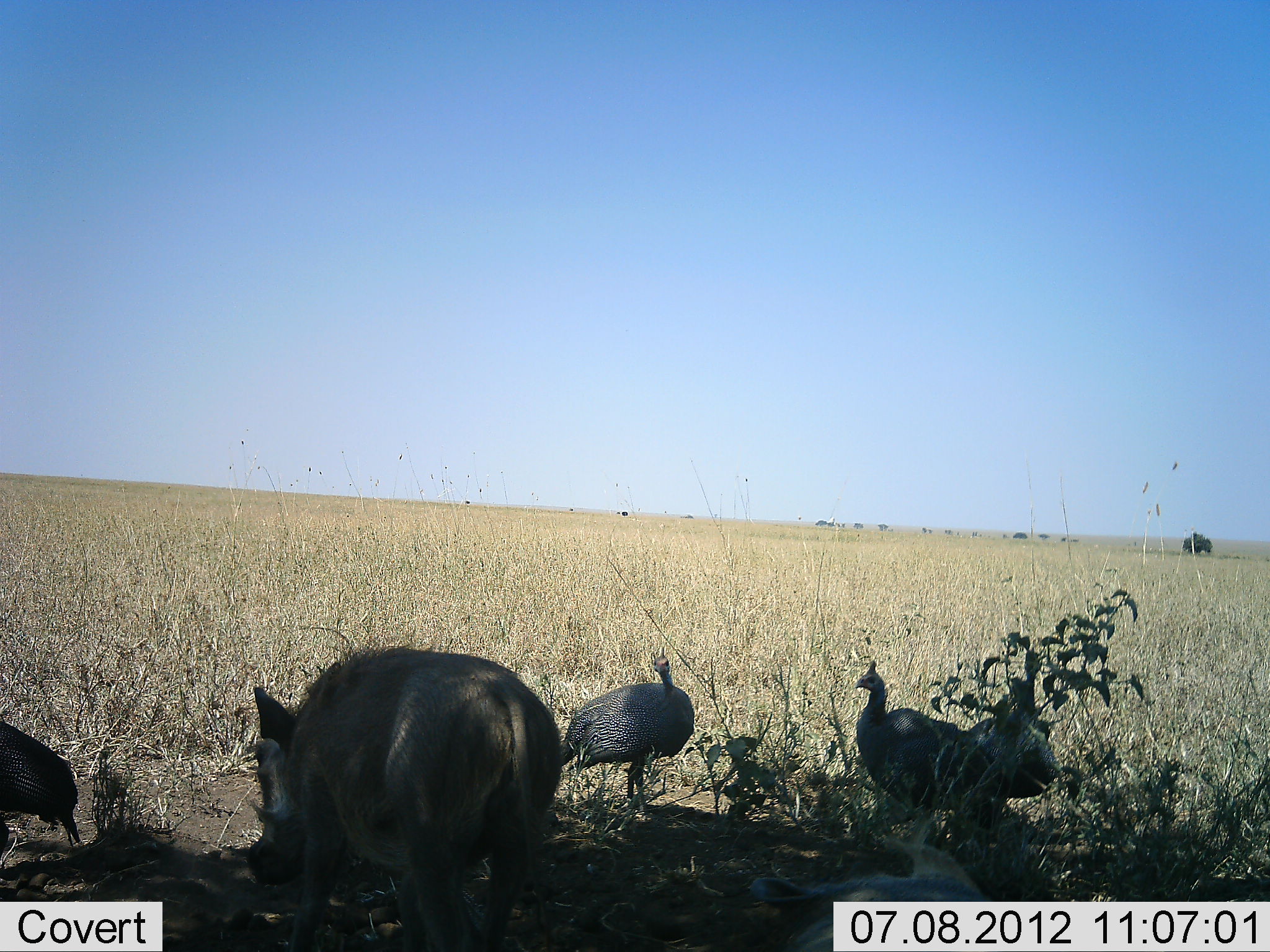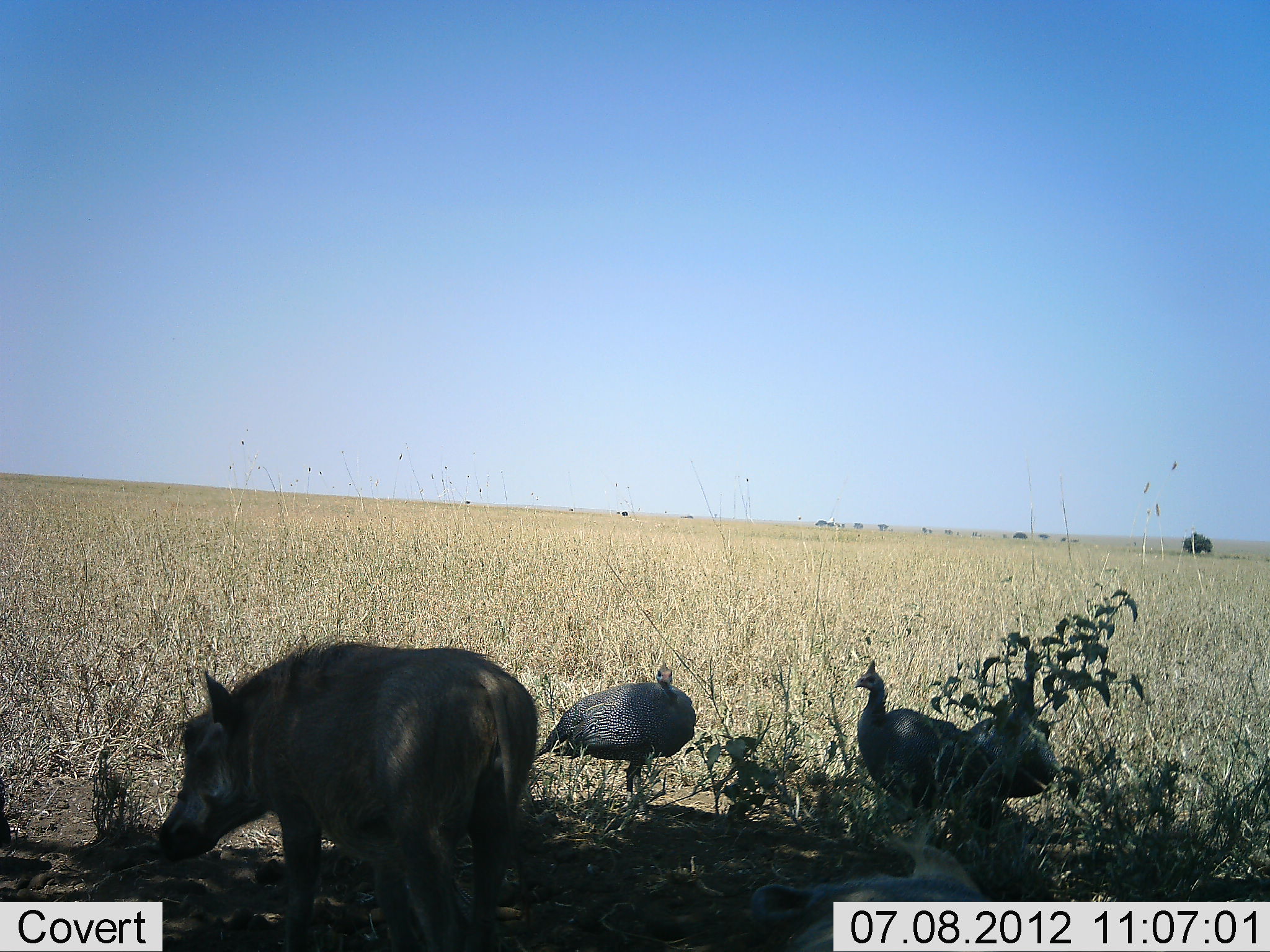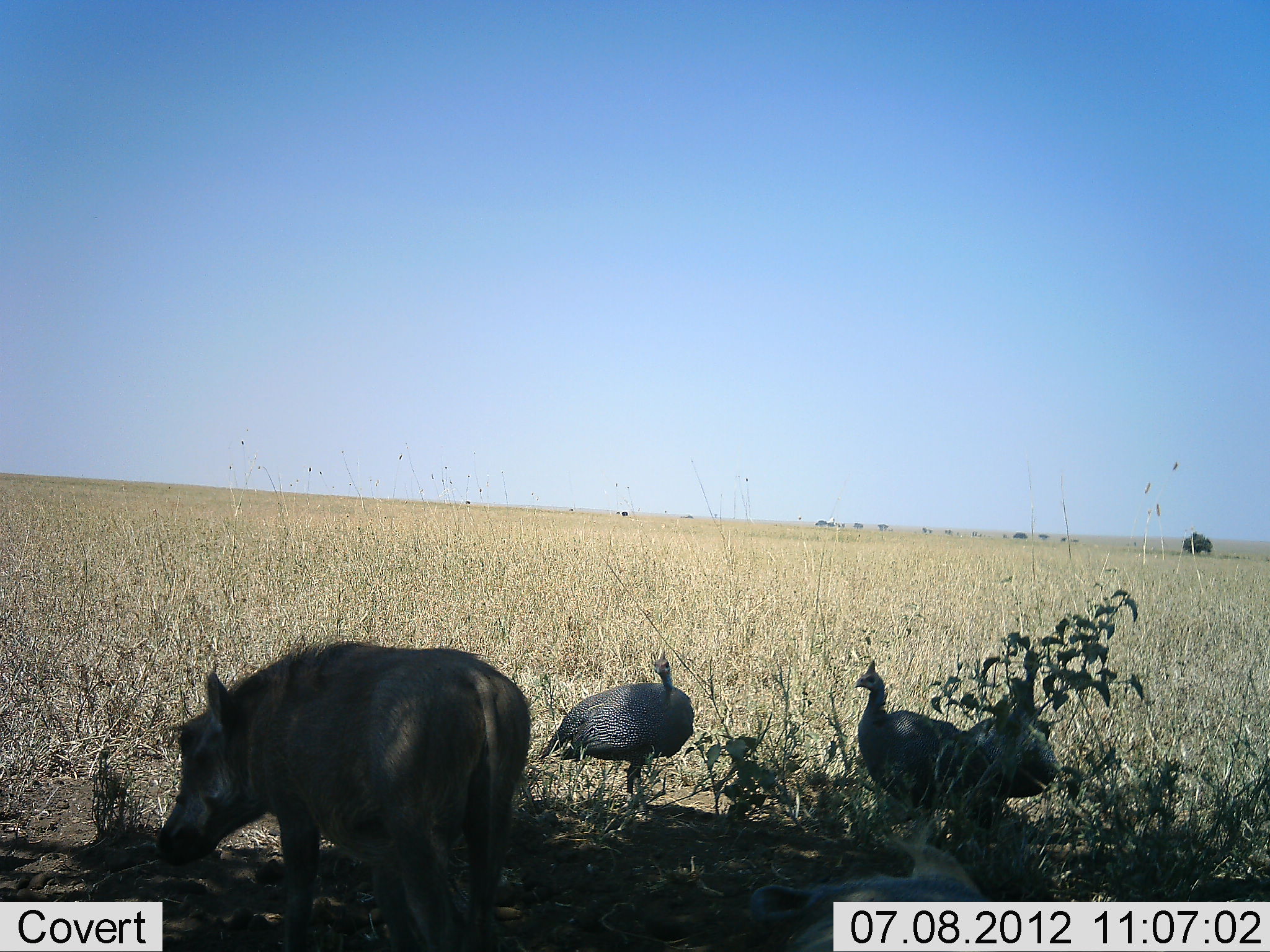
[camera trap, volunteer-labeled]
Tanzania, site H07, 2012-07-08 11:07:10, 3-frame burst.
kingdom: Animalia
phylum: Chordata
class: Aves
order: Galliformes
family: Numididae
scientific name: Numididae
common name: guinea fowl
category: guineafowl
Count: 4.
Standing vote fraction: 90%.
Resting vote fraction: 0%.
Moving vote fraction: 20%.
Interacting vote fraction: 0%.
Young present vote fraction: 0%.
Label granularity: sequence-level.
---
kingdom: Animalia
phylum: Chordata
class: Mammalia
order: Artiodactyla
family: Suidae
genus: Phacochoerus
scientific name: Phacochoerus africanus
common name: warthog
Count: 1.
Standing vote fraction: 64%.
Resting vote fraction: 0%.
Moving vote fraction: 9%.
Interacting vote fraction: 0%.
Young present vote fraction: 0%.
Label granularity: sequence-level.